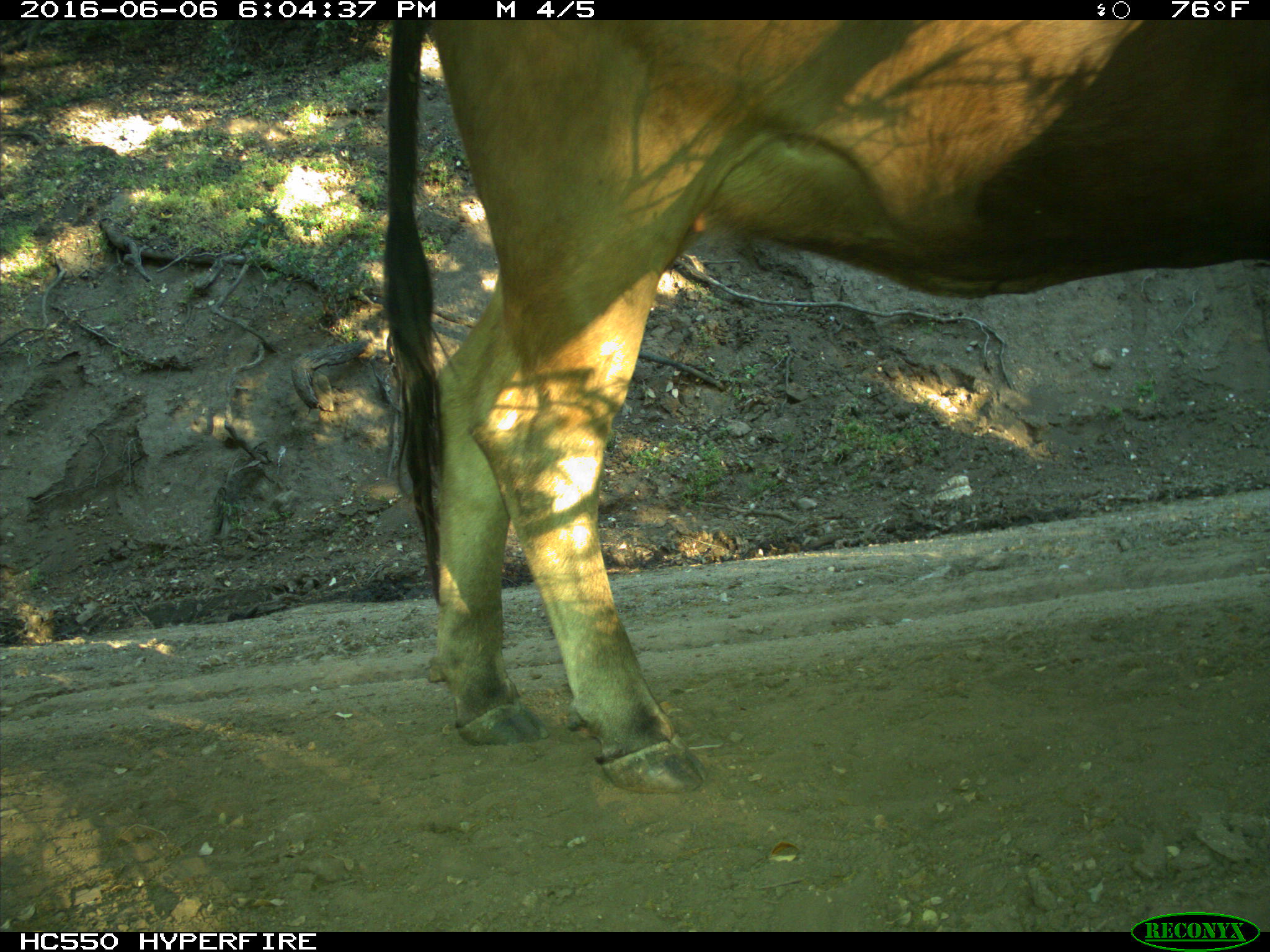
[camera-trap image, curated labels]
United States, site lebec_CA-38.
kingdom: Animalia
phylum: Chordata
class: Mammalia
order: Artiodactyla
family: Bovidae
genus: Bos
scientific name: Bos taurus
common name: domestic cow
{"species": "Bos taurus (domestic cow)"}